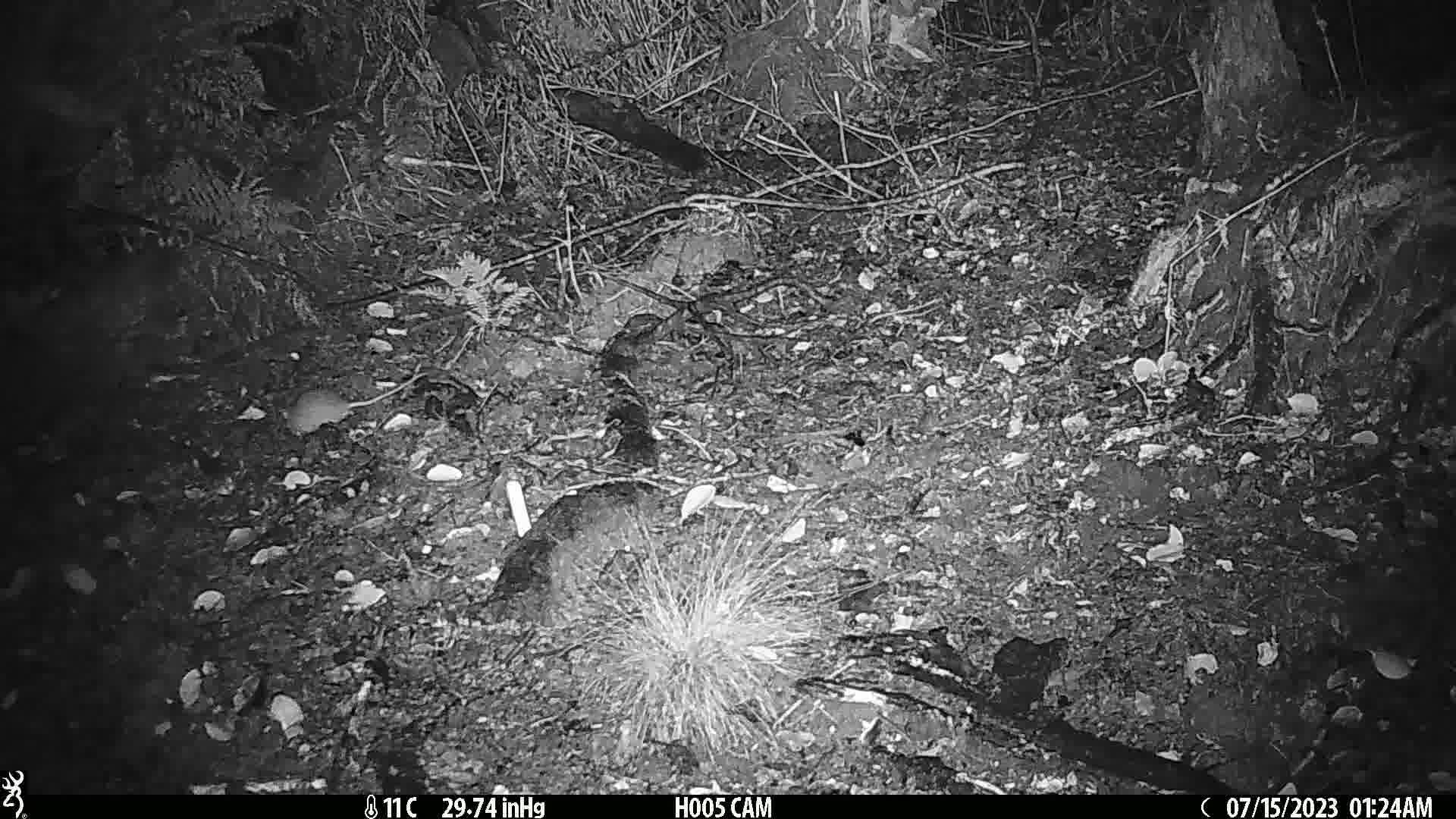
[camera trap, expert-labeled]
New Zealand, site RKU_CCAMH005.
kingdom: Animalia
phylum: Chordata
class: Mammalia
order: Rodentia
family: Muridae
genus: Rattus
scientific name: Rattus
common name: rat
Rat (Rattus).